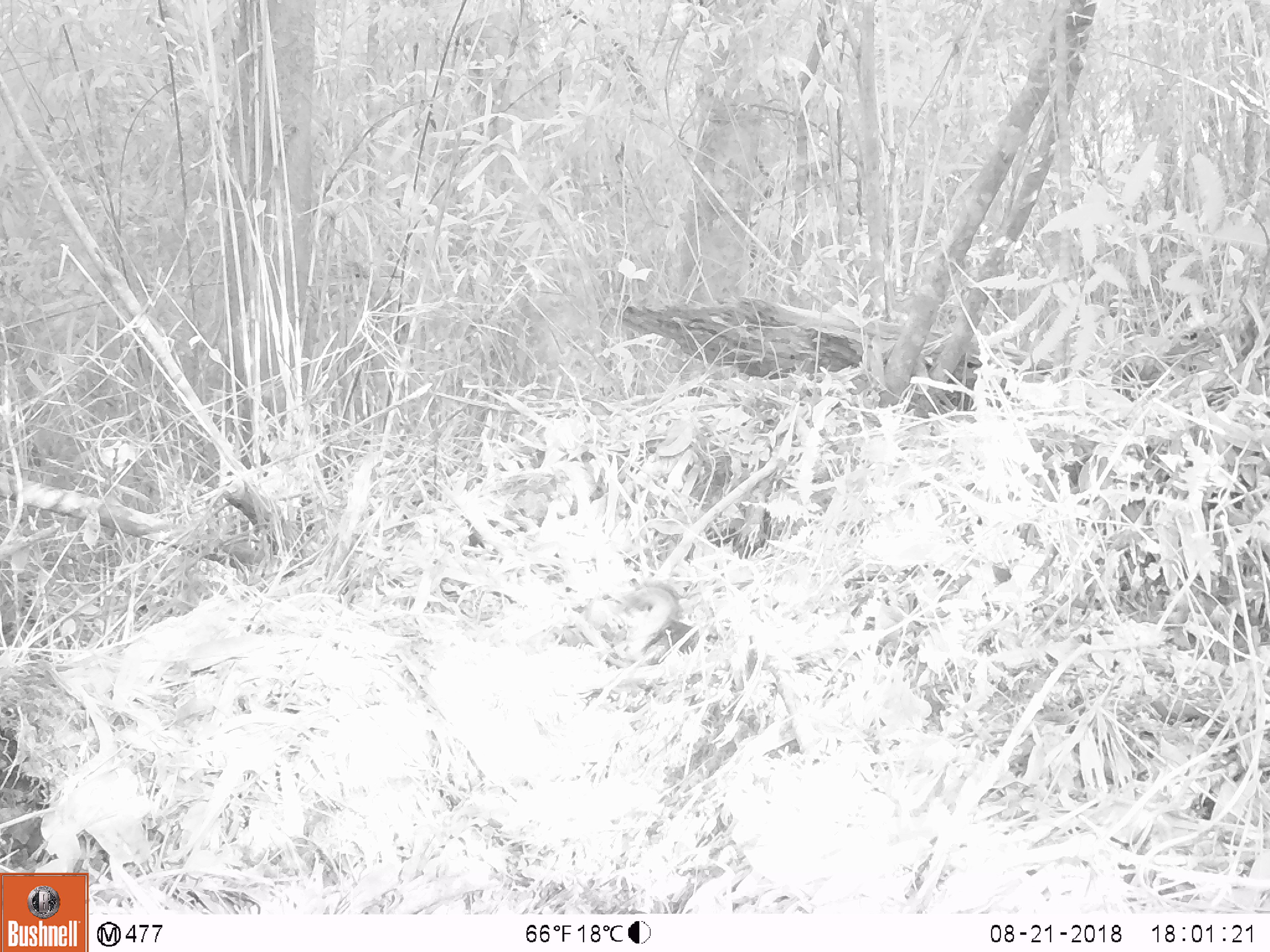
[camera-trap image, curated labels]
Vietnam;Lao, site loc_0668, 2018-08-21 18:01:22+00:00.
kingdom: Animalia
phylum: Chordata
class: Mammalia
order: Rodentia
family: Sciuridae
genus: Dremomys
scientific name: Dremomys rufigenis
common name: red-cheeked squirrel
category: red cheeked squirrel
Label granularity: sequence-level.